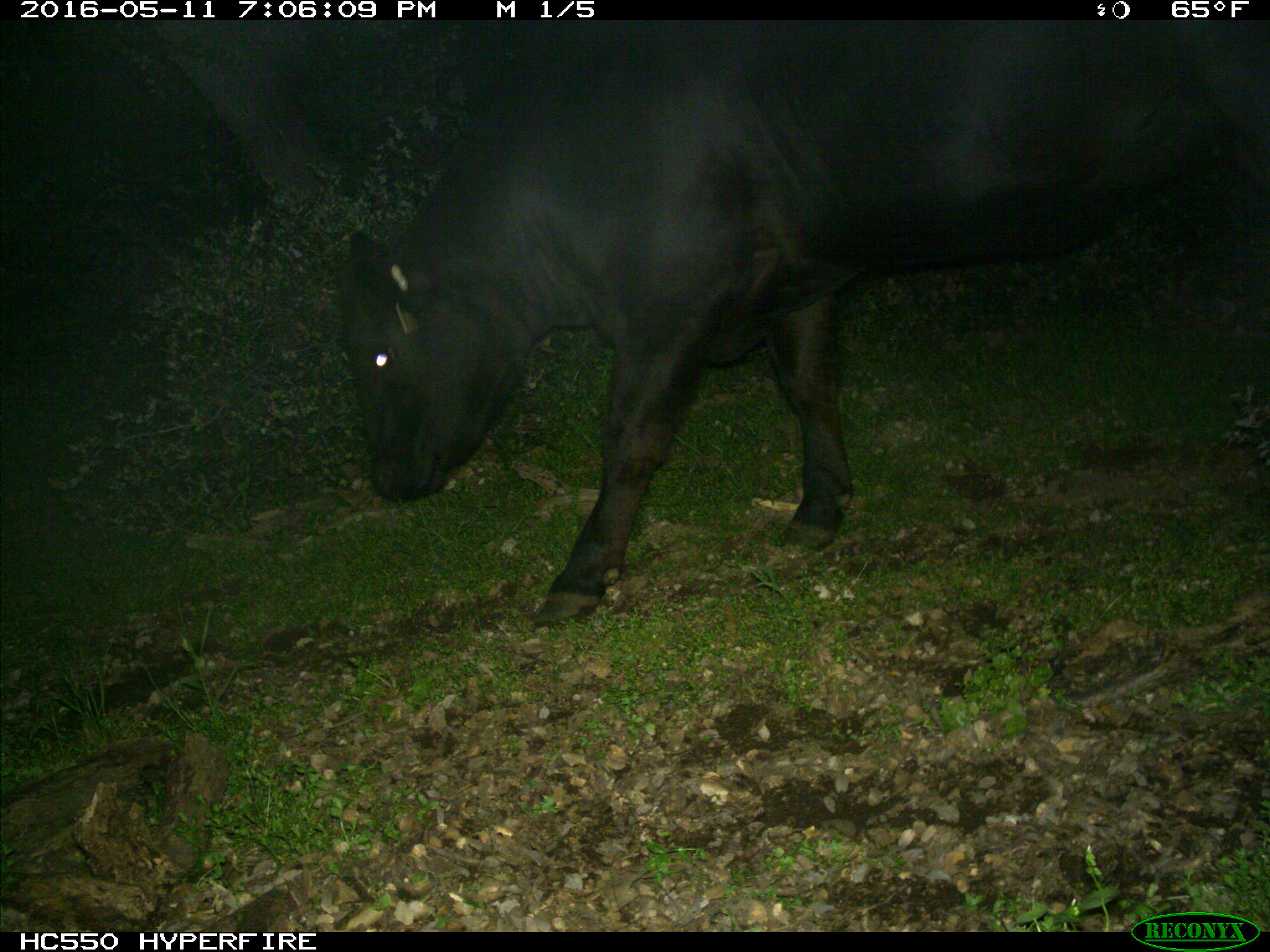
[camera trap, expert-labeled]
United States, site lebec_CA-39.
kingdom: Animalia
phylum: Chordata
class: Mammalia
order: Artiodactyla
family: Bovidae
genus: Bos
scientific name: Bos taurus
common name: domestic cow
Bos taurus (domestic cow).